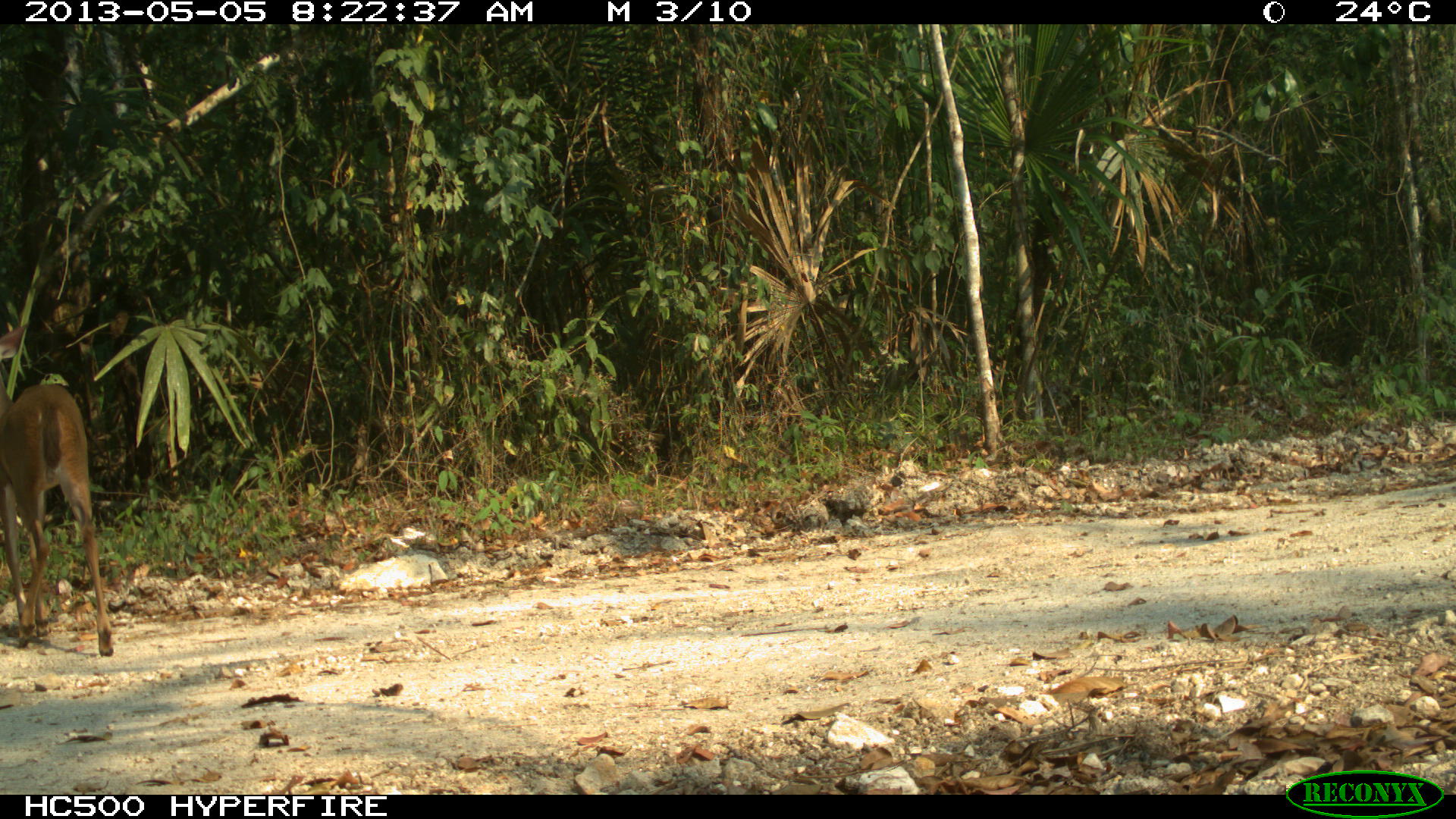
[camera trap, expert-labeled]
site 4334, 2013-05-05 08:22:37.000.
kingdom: Animalia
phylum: Chordata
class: Mammalia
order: Artiodactyla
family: Cervidae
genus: Odocoileus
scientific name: Odocoileus virginianus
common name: white-tailed deer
Odocoileus virginianus (white-tailed deer), count 1, sex female.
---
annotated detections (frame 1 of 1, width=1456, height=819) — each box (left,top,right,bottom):
odocoileus virginianus: (0,326,113,656)